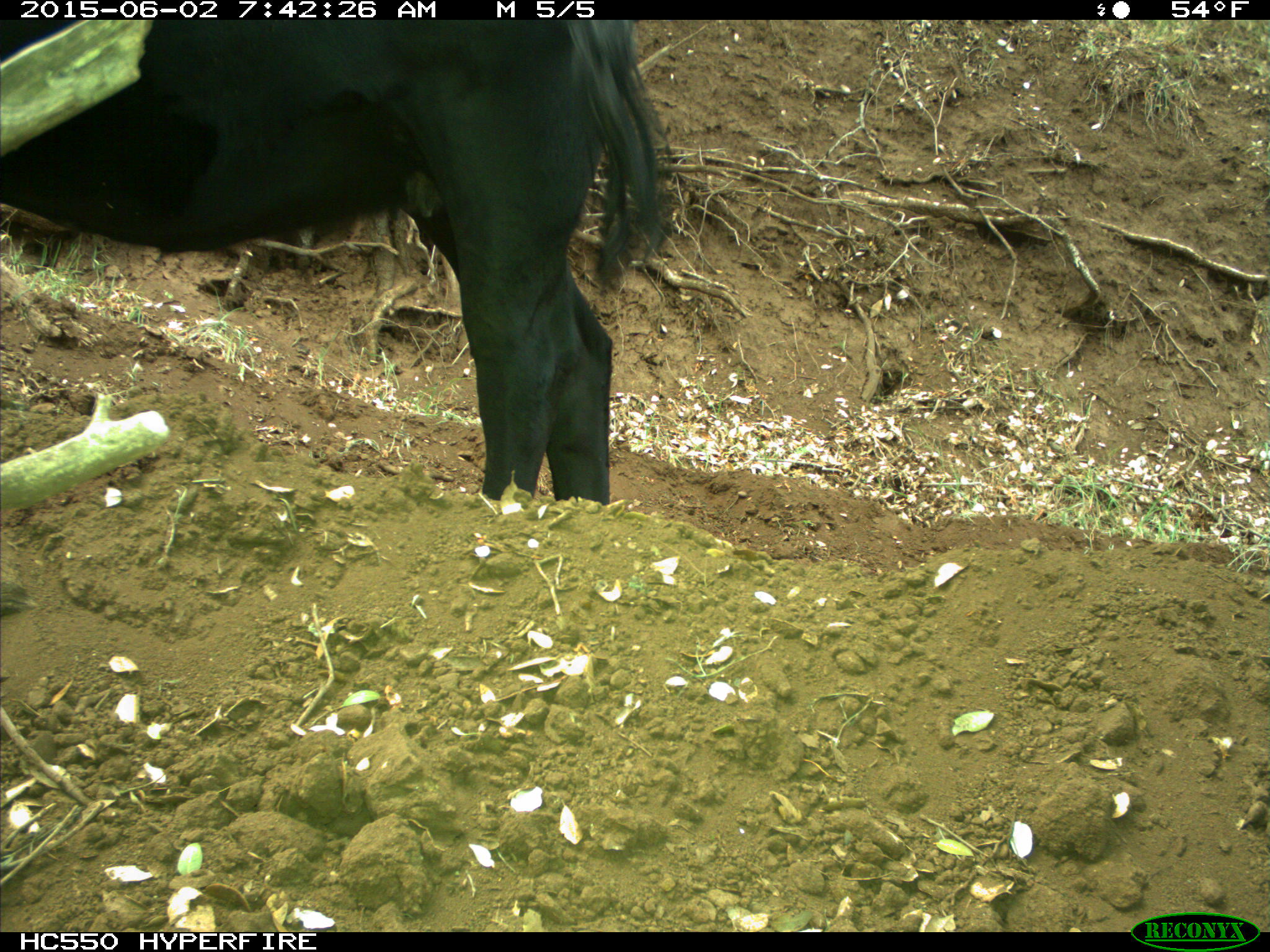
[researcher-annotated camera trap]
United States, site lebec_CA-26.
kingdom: Animalia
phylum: Chordata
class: Mammalia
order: Artiodactyla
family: Bovidae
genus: Bos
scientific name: Bos taurus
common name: domestic cow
Bos taurus (domestic cow).